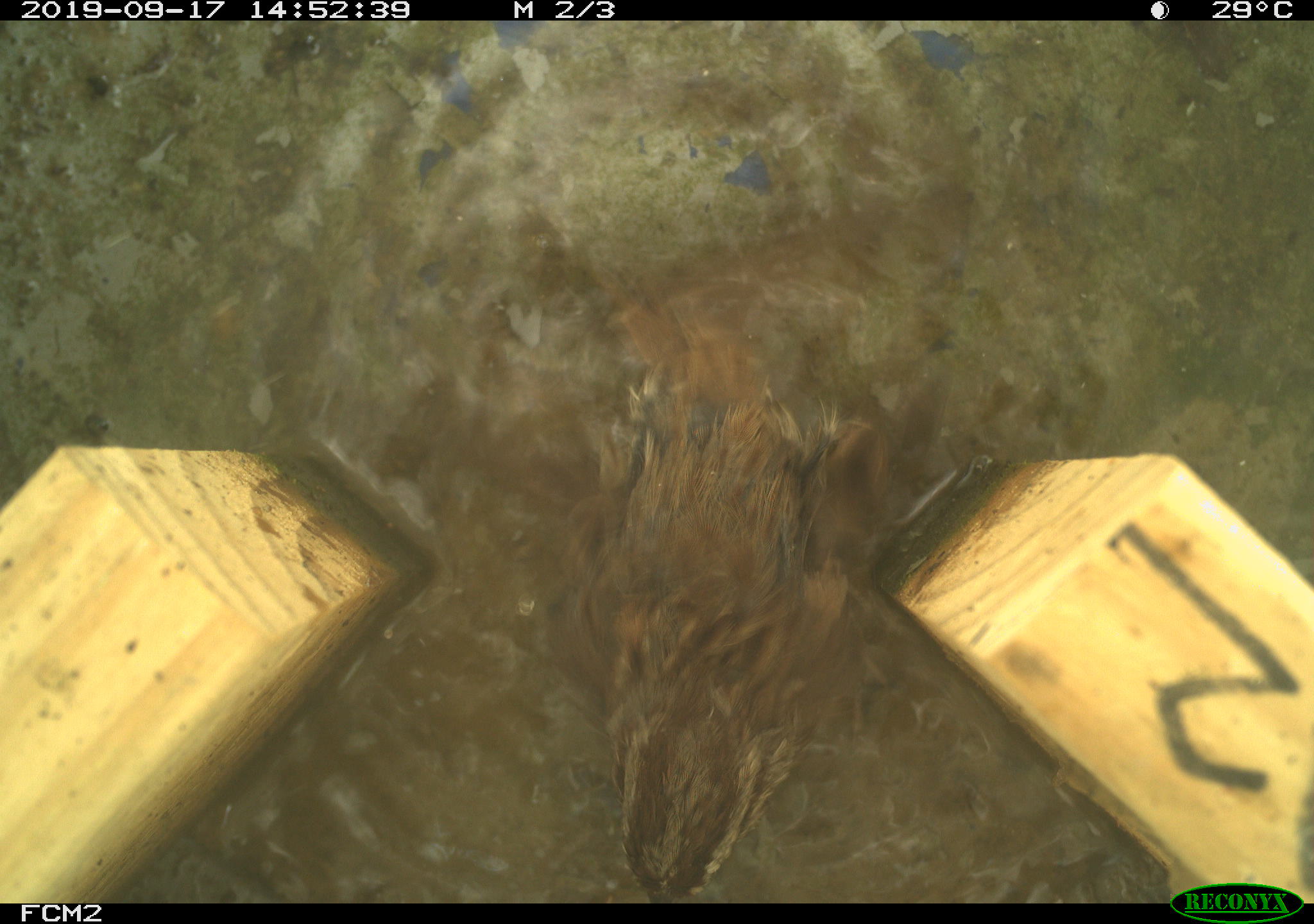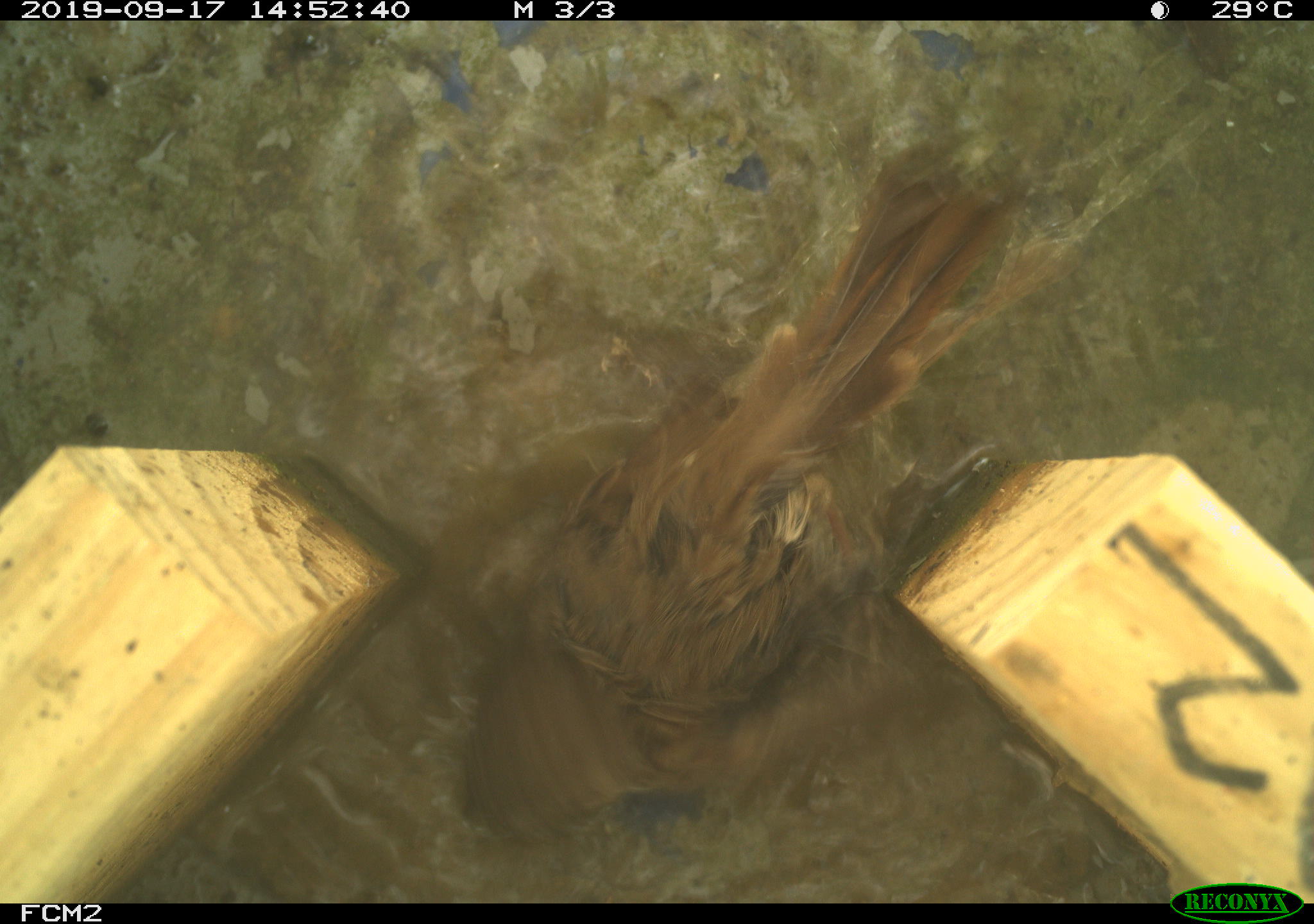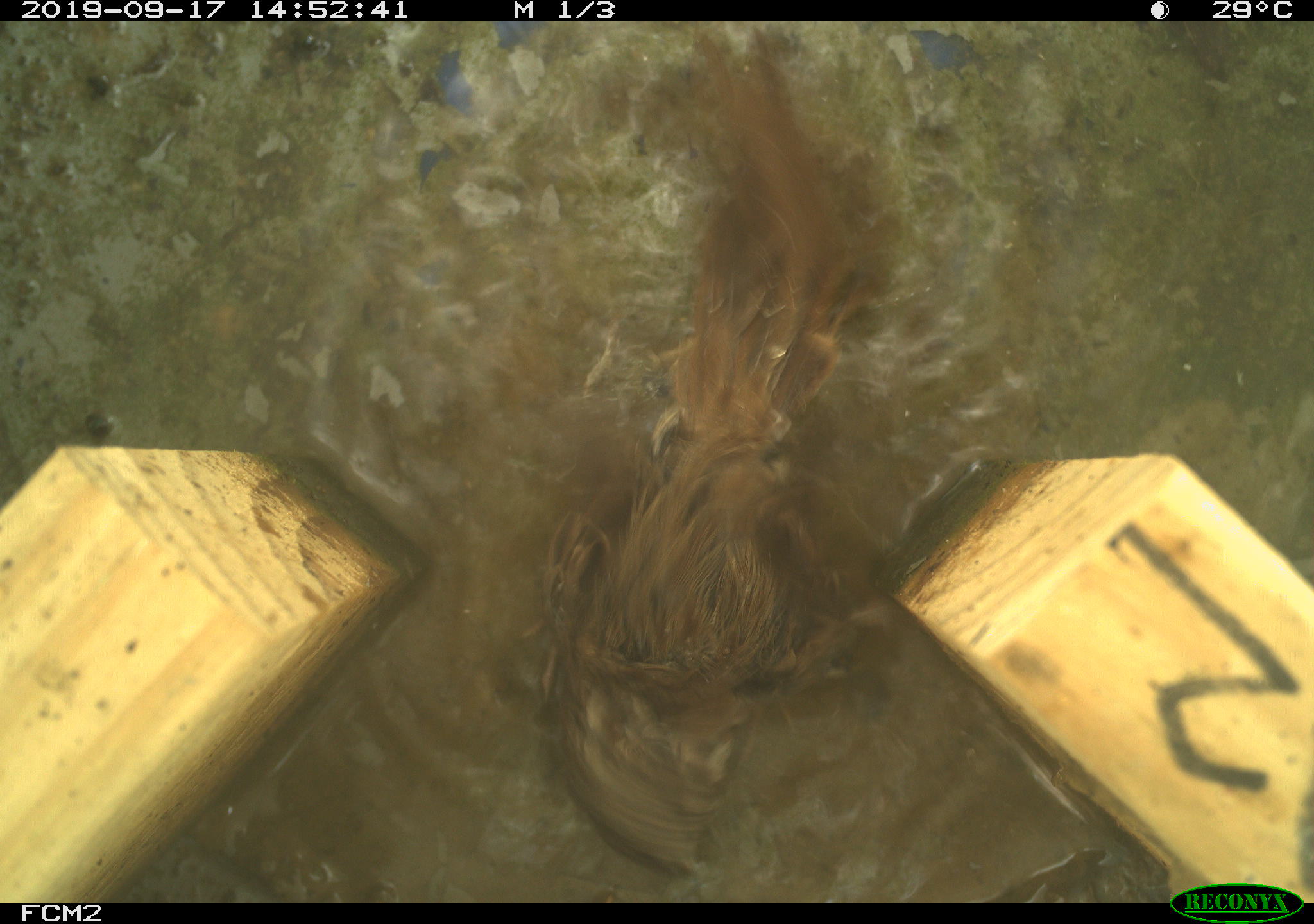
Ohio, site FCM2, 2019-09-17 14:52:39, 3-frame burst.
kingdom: Animalia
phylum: Chordata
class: Aves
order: Passeriformes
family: Passerellidae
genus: Melospiza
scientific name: Melospiza melodia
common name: song sparrow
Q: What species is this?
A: Song sparrow (Melospiza melodia).